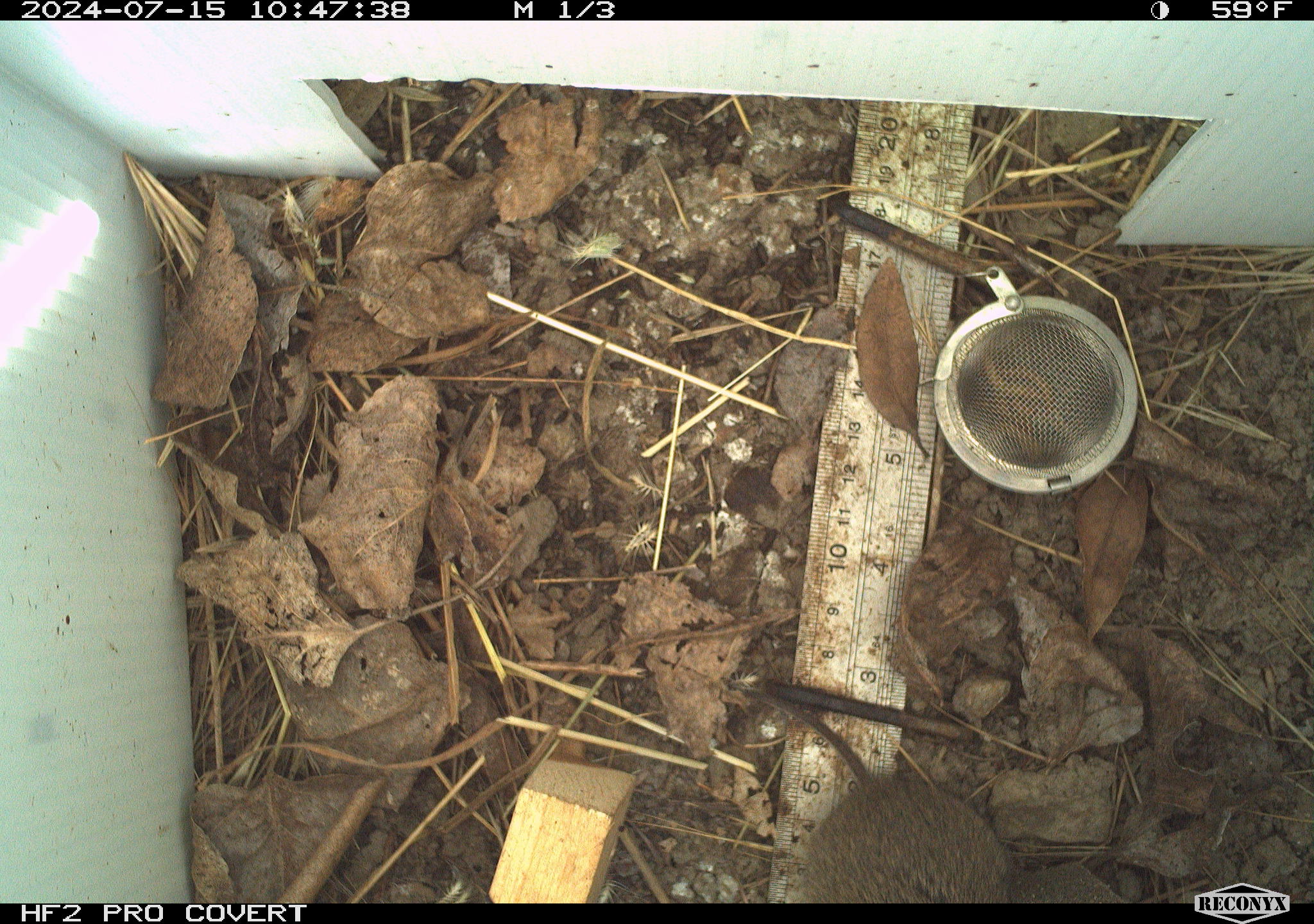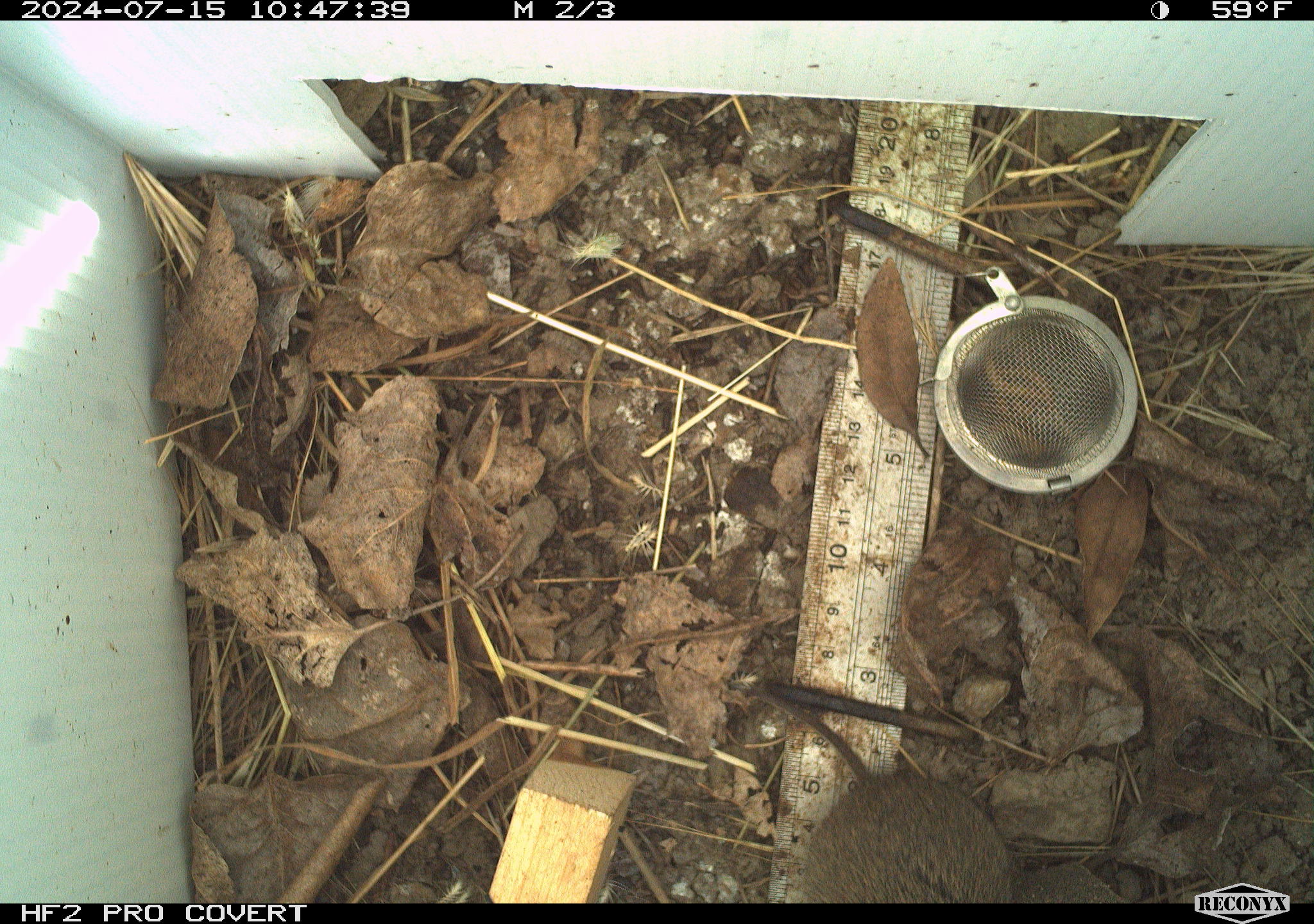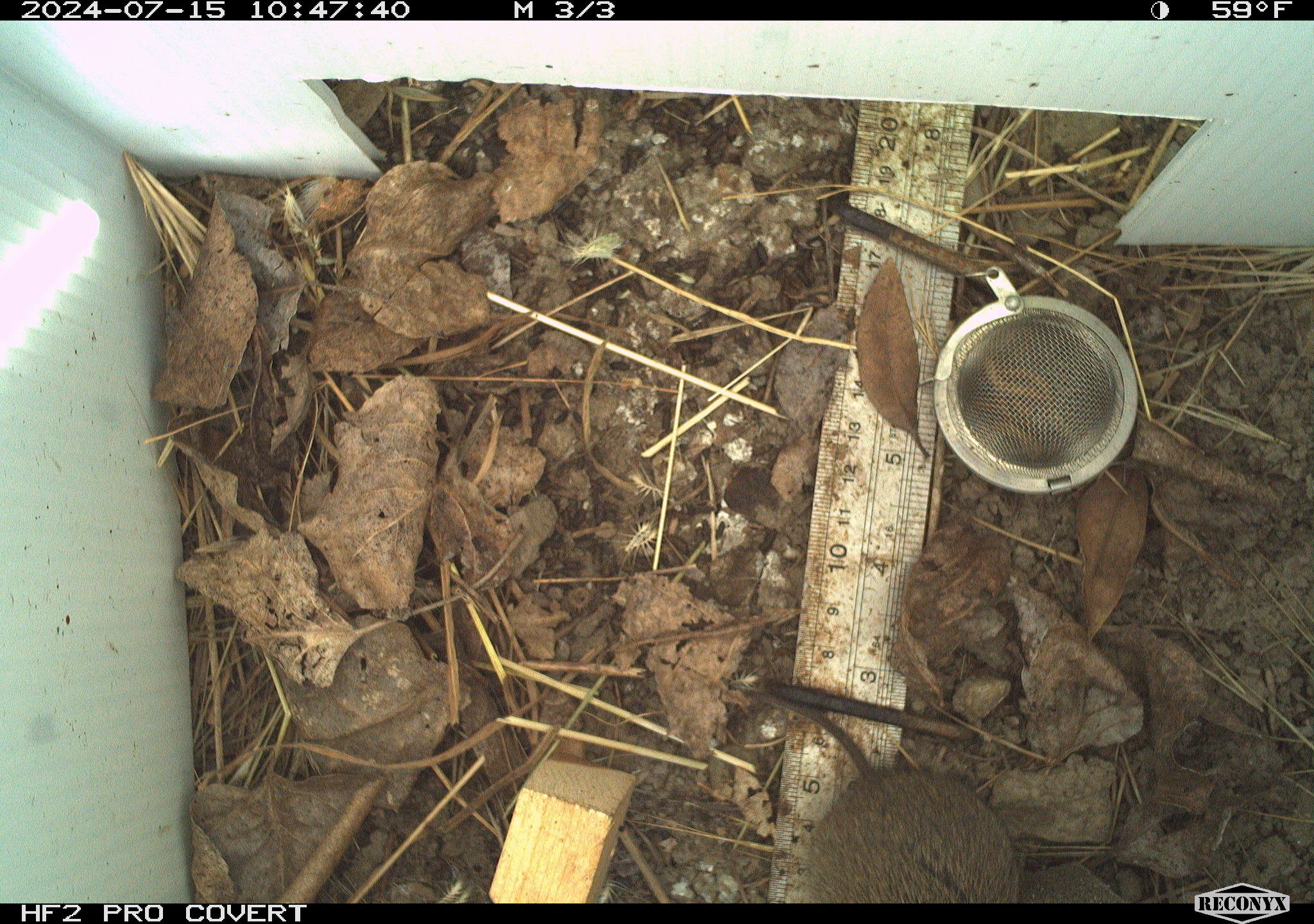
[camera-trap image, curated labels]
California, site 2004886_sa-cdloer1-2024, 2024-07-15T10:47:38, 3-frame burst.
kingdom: Animalia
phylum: Chordata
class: Mammalia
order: Rodentia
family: Cricetidae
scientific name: Arvicolinae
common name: voles, lemmings, and muskrats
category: arvicolinae subfamily